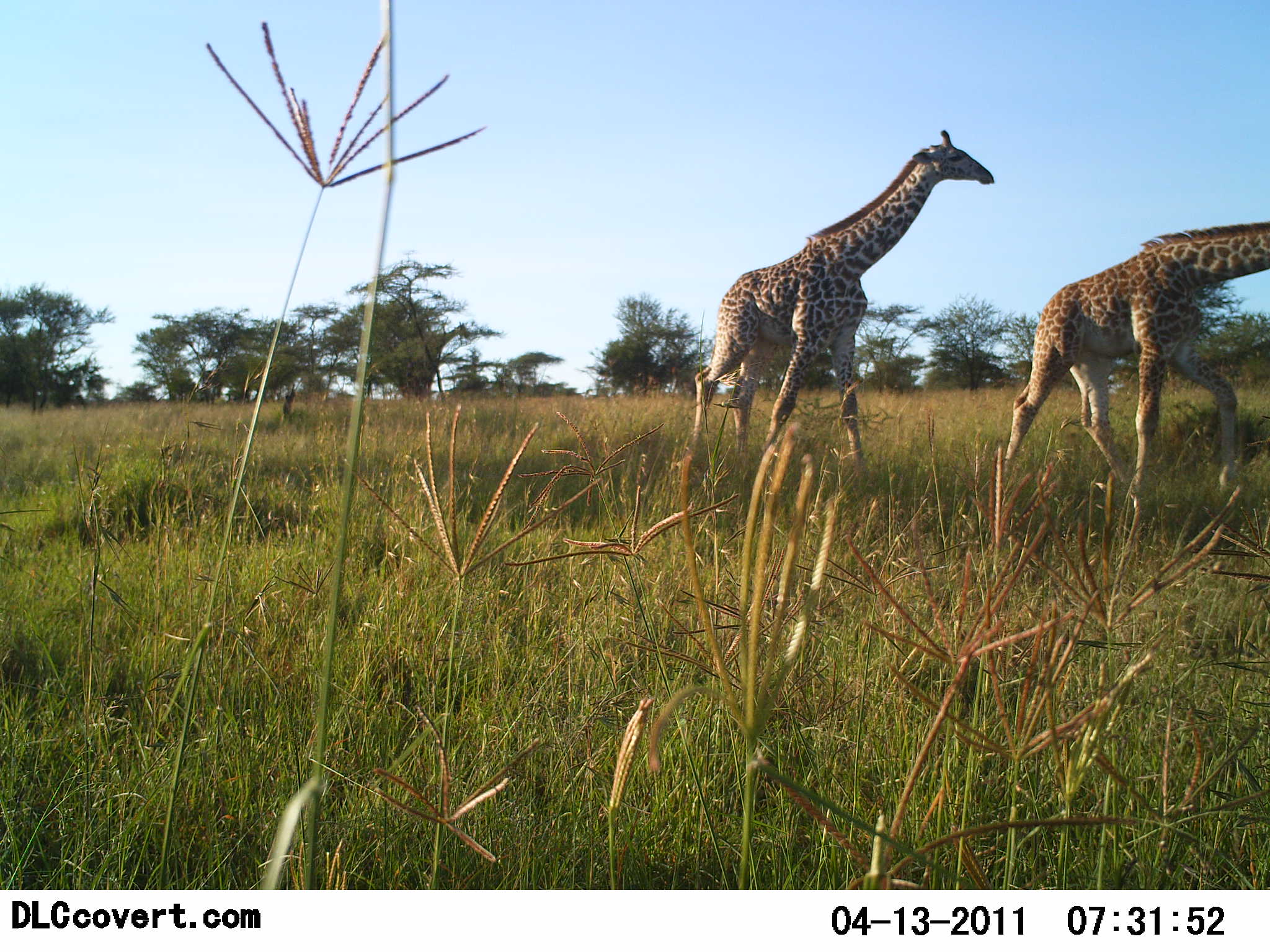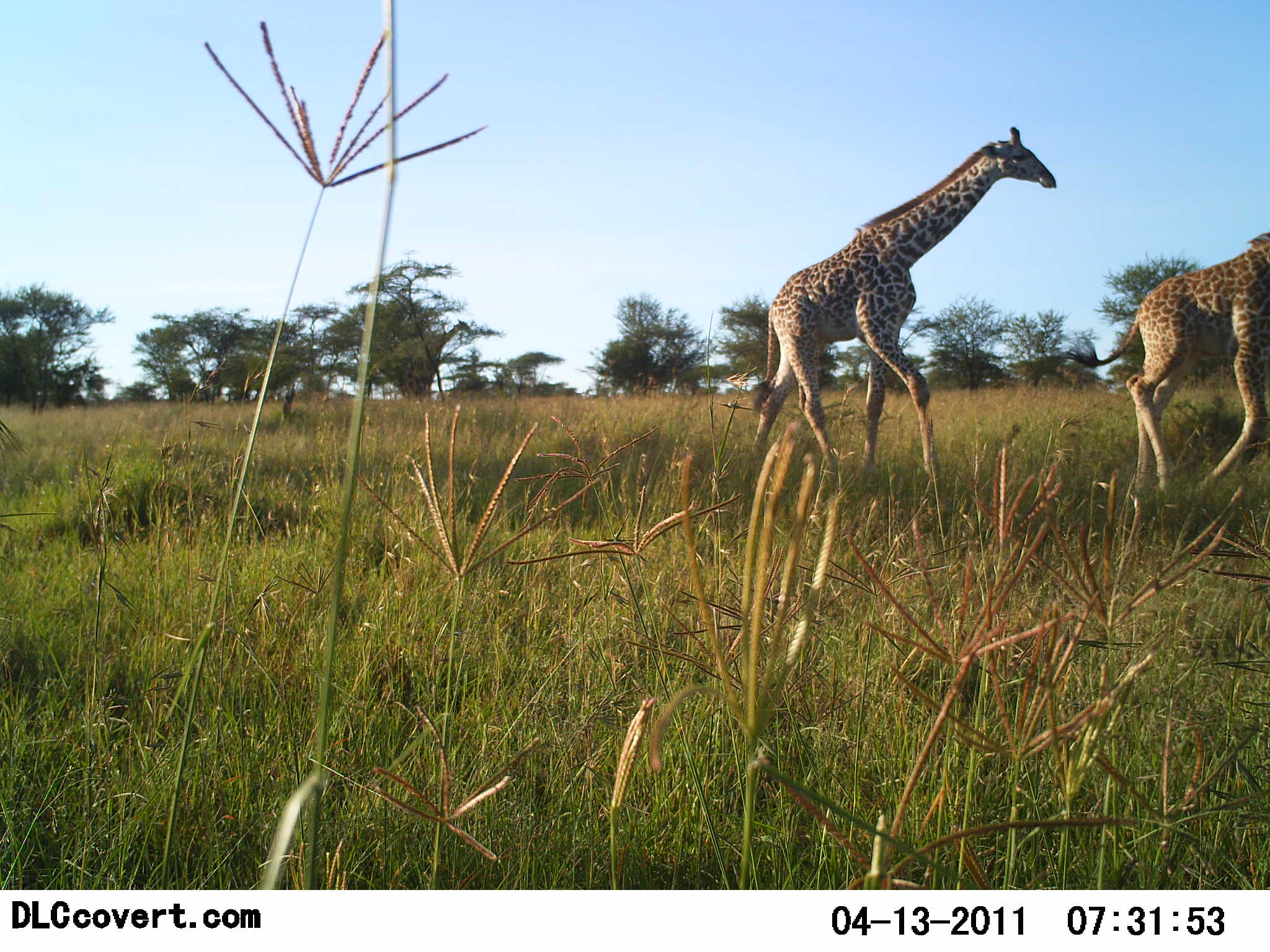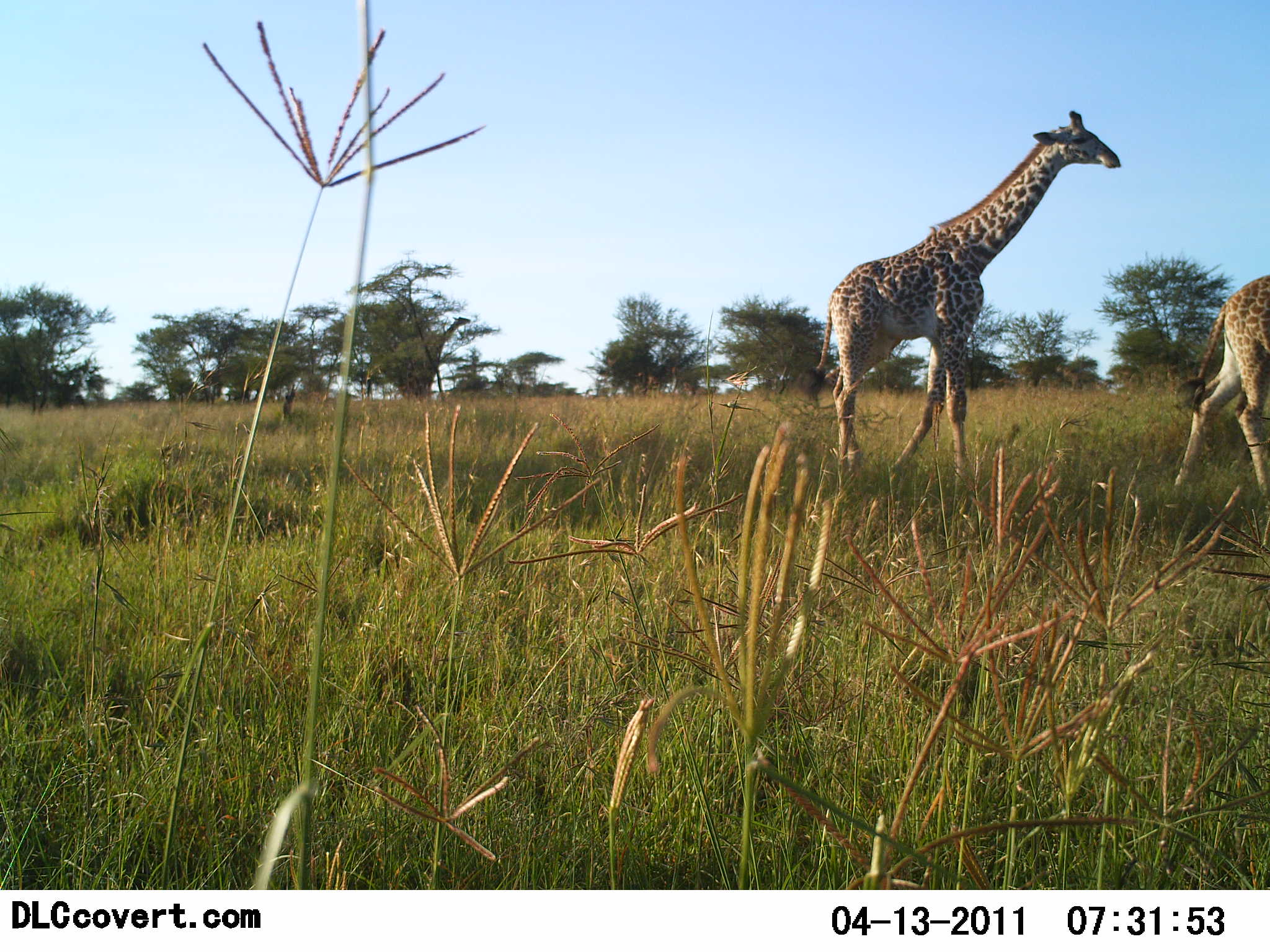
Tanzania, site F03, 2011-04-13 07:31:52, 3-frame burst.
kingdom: Animalia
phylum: Chordata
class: Mammalia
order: Artiodactyla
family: Giraffidae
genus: Giraffa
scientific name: Giraffa camelopardalis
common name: giraffe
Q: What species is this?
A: Giraffe (Giraffa camelopardalis).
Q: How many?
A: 2.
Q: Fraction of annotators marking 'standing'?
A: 10%.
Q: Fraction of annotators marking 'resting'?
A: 0%.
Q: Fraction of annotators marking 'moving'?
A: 90%.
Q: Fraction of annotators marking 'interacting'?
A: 0%.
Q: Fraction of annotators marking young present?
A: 0%.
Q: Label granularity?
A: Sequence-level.